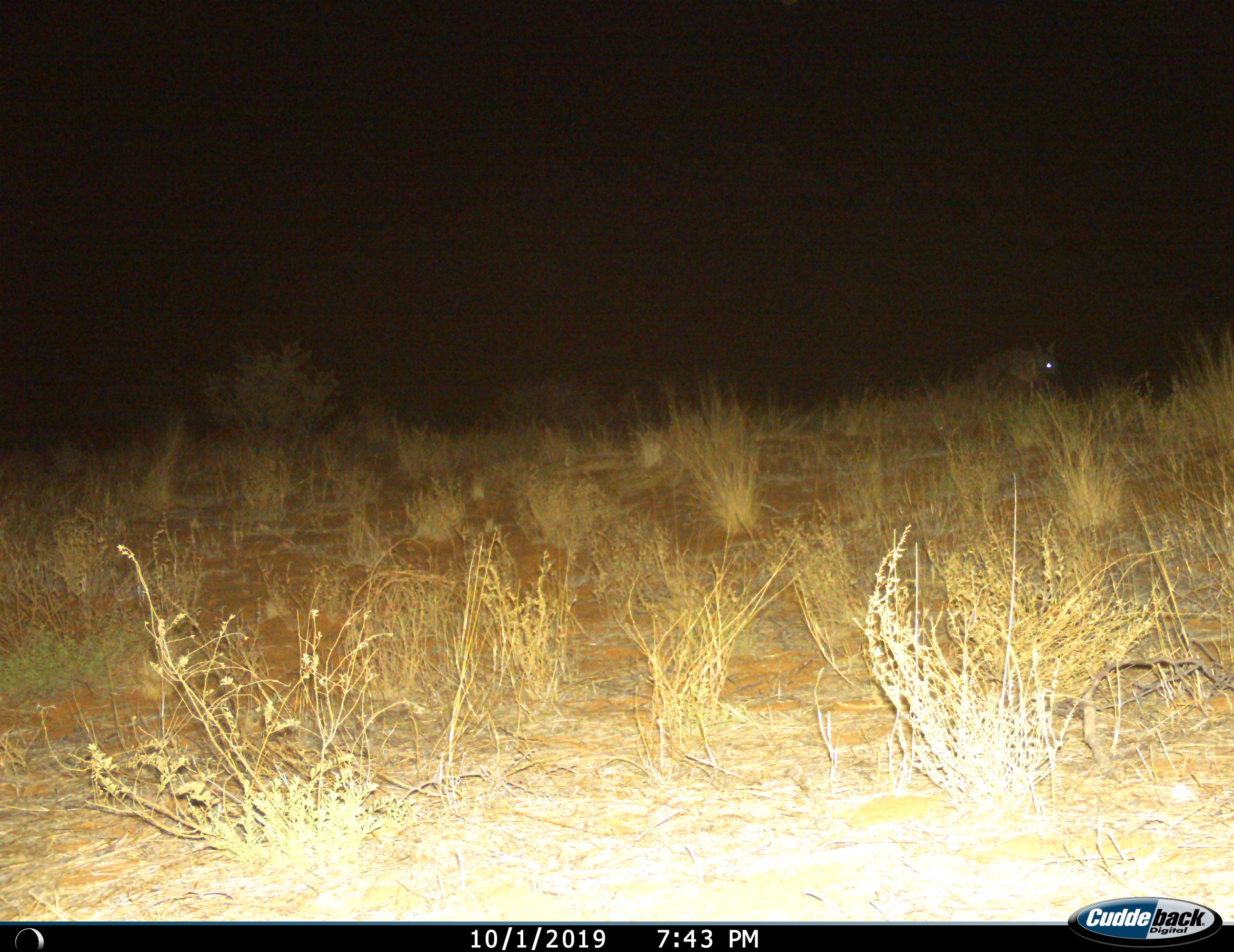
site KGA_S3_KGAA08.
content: unidentified animal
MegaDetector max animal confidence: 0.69